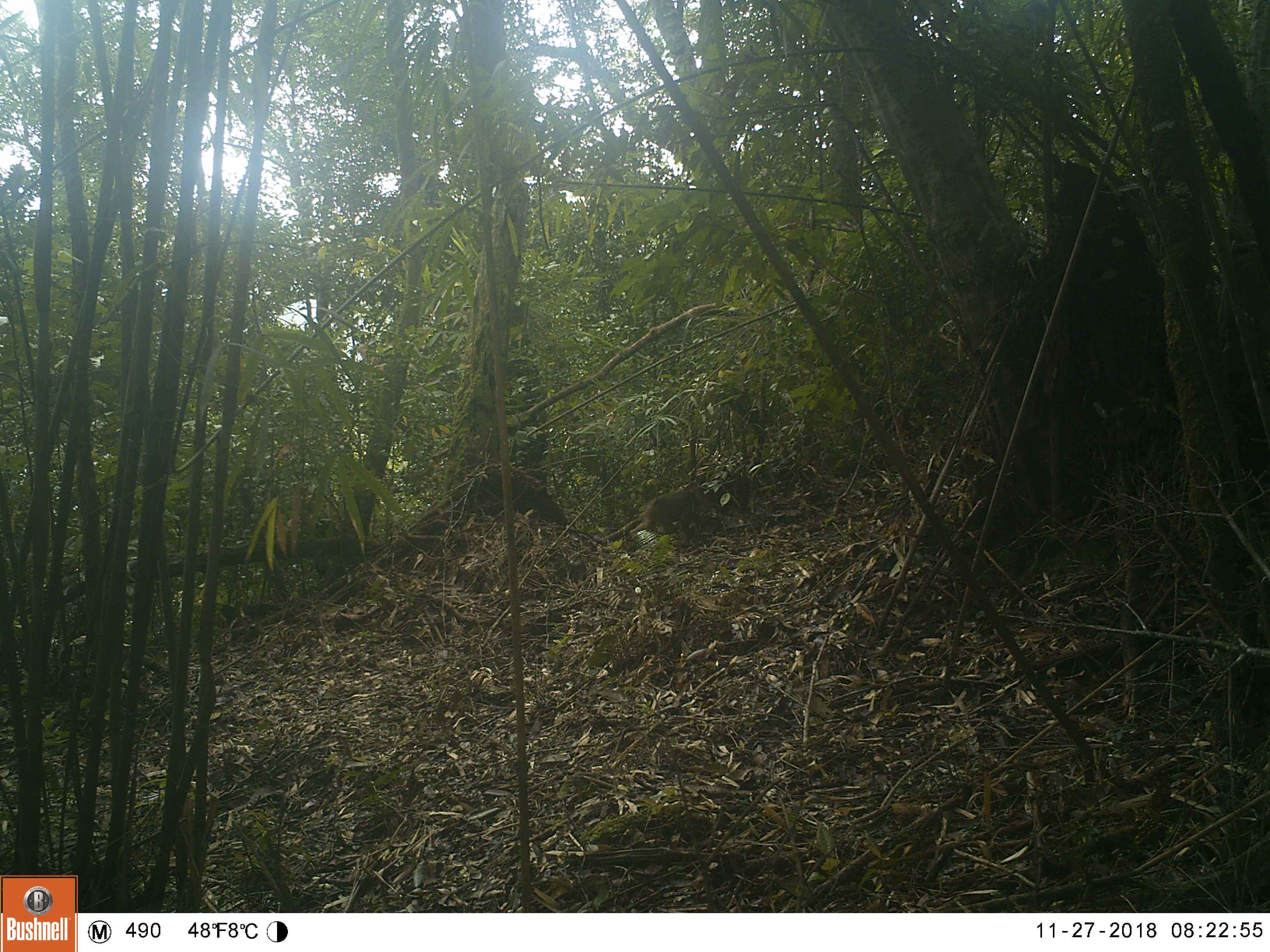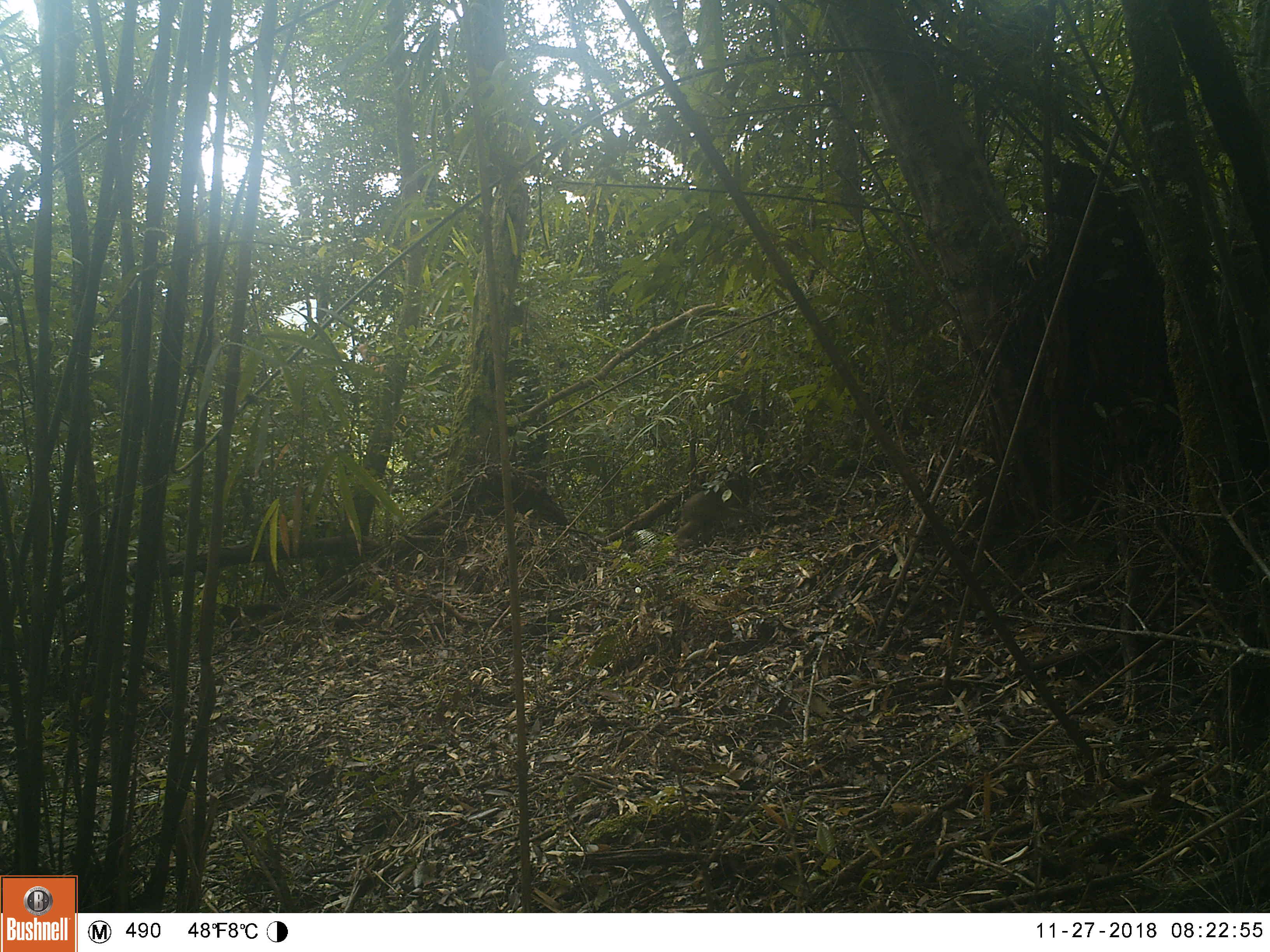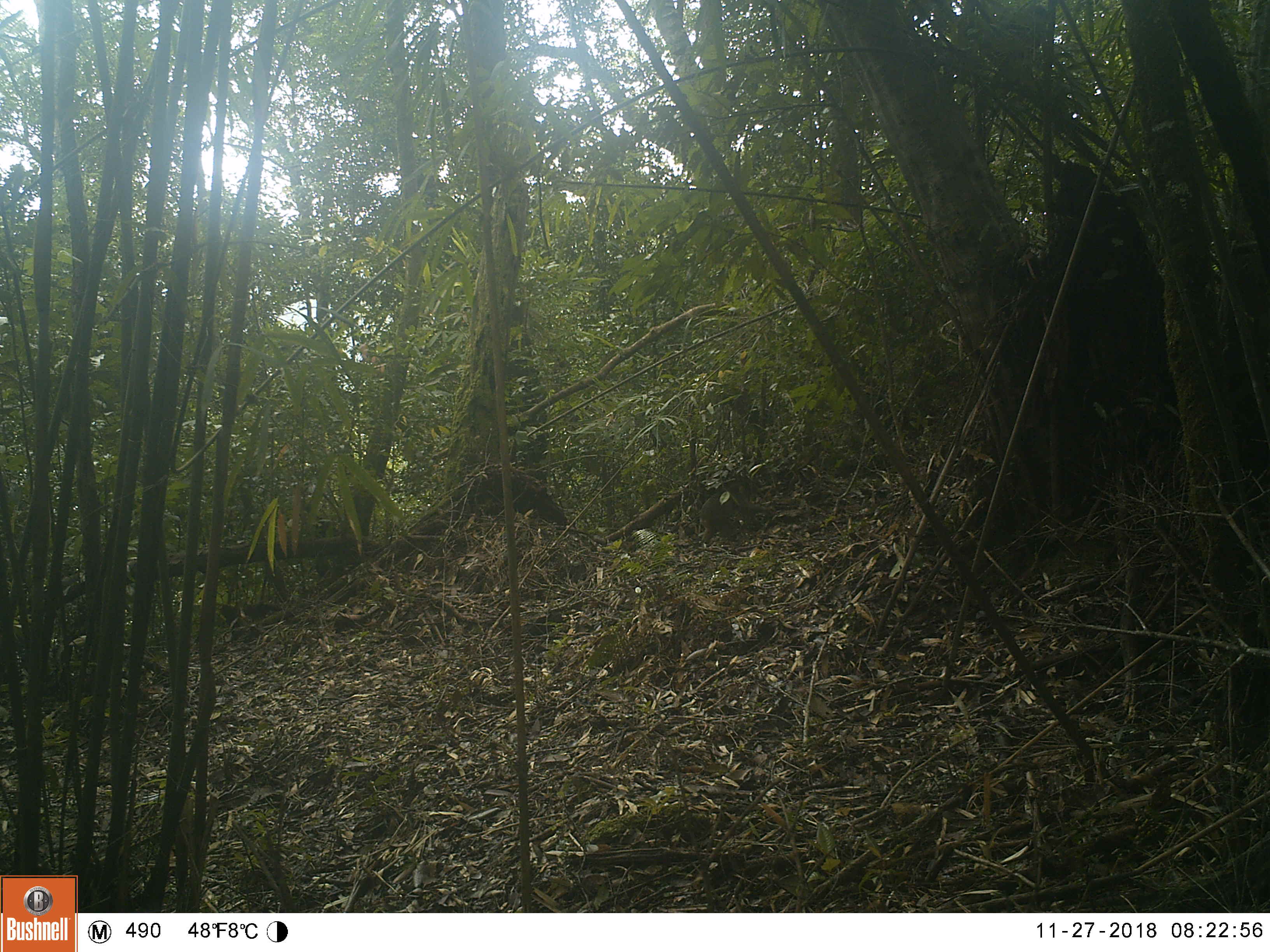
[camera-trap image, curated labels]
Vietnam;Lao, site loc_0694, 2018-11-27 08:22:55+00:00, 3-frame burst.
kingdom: Animalia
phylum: Chordata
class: Mammalia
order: Primates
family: Cercopithecidae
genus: Macaca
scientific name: Macaca arctoides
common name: stump-tailed macaque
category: stump tailed macaque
Stump tailed macaque (stump-tailed macaque) (Macaca arctoides). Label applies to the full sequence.